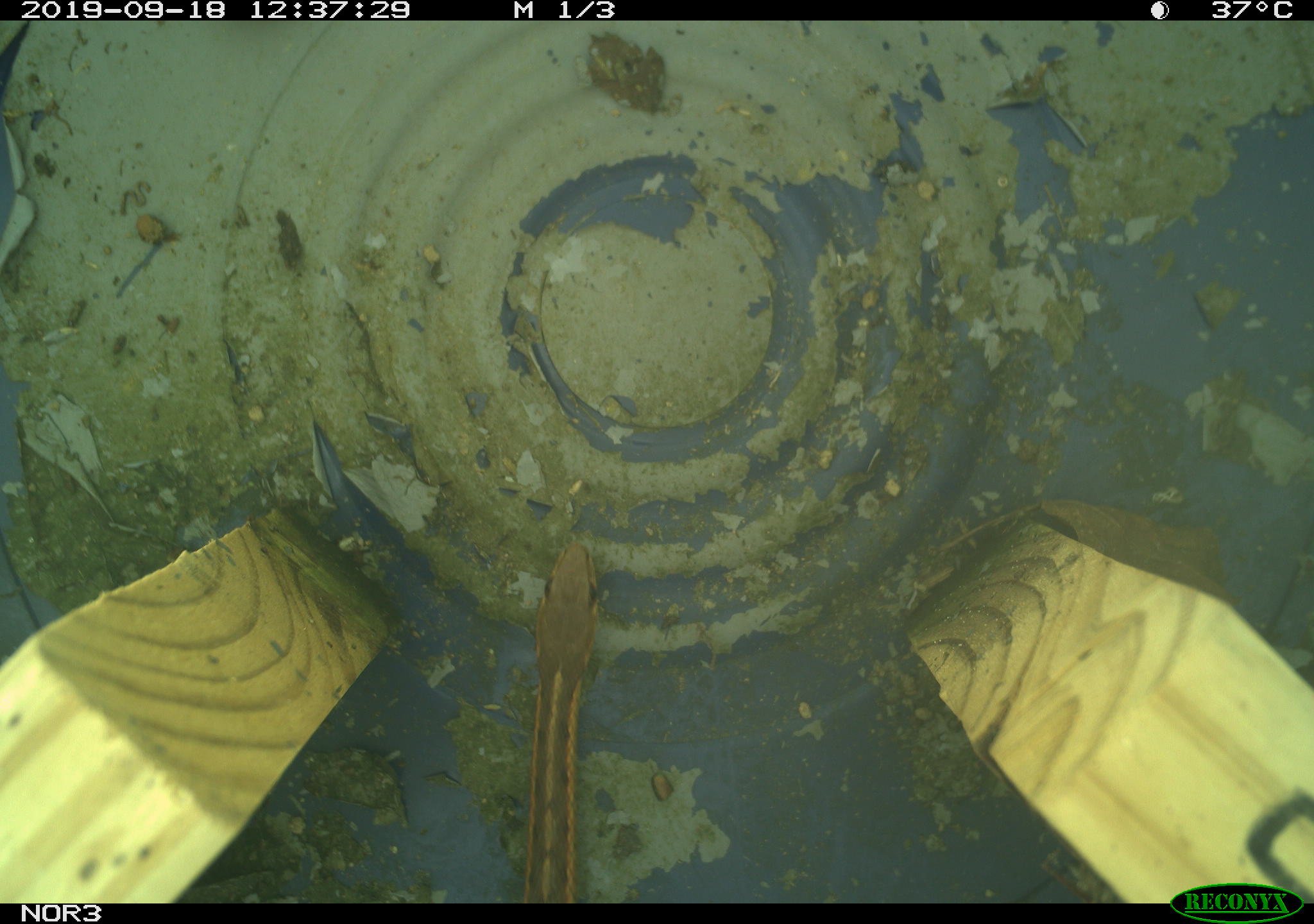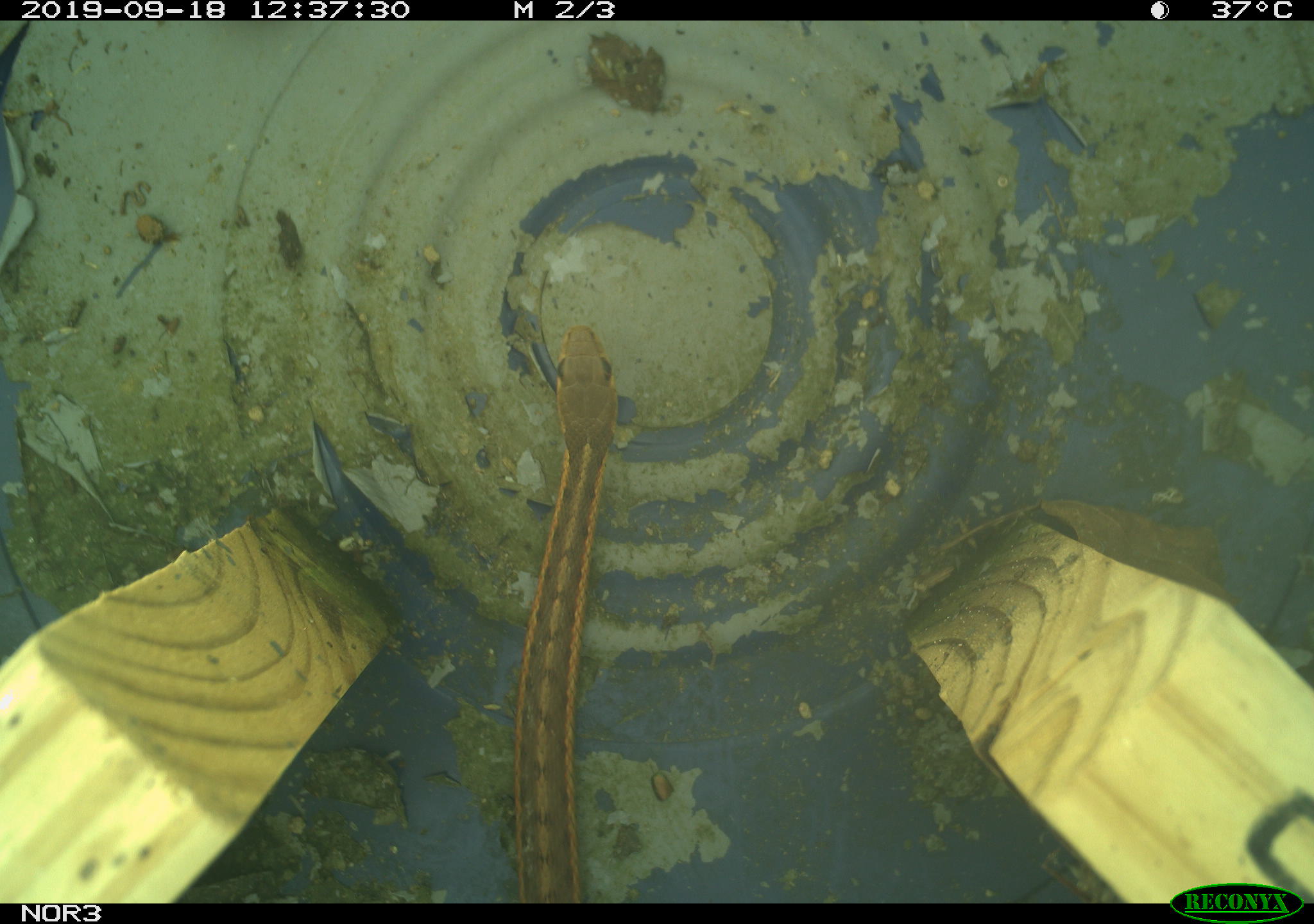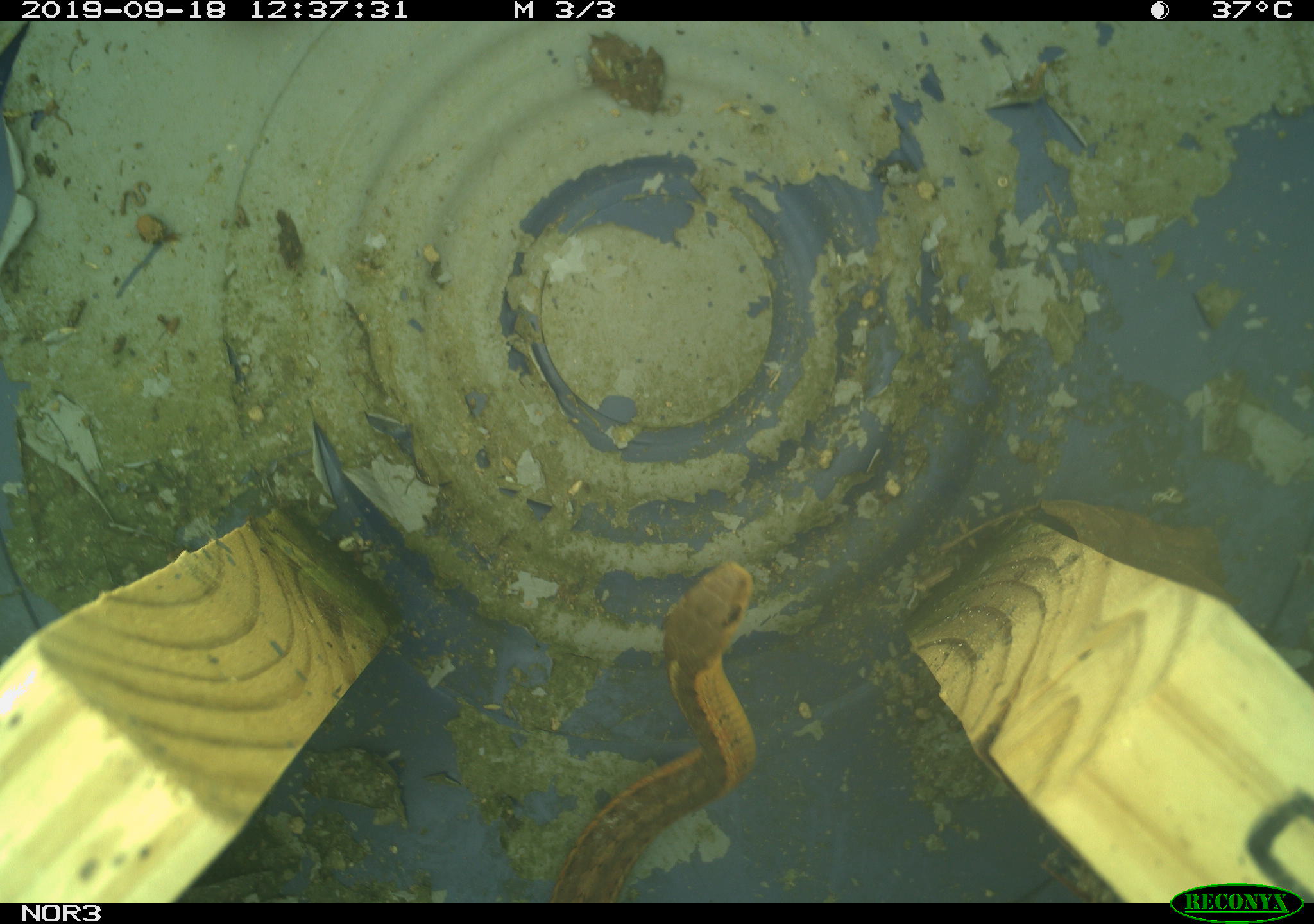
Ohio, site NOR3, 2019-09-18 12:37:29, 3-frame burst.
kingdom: Animalia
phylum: Chordata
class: Reptilia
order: Squamata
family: Colubridae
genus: Thamnophis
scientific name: Thamnophis sirtalis sirtalis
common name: eastern gartersnake